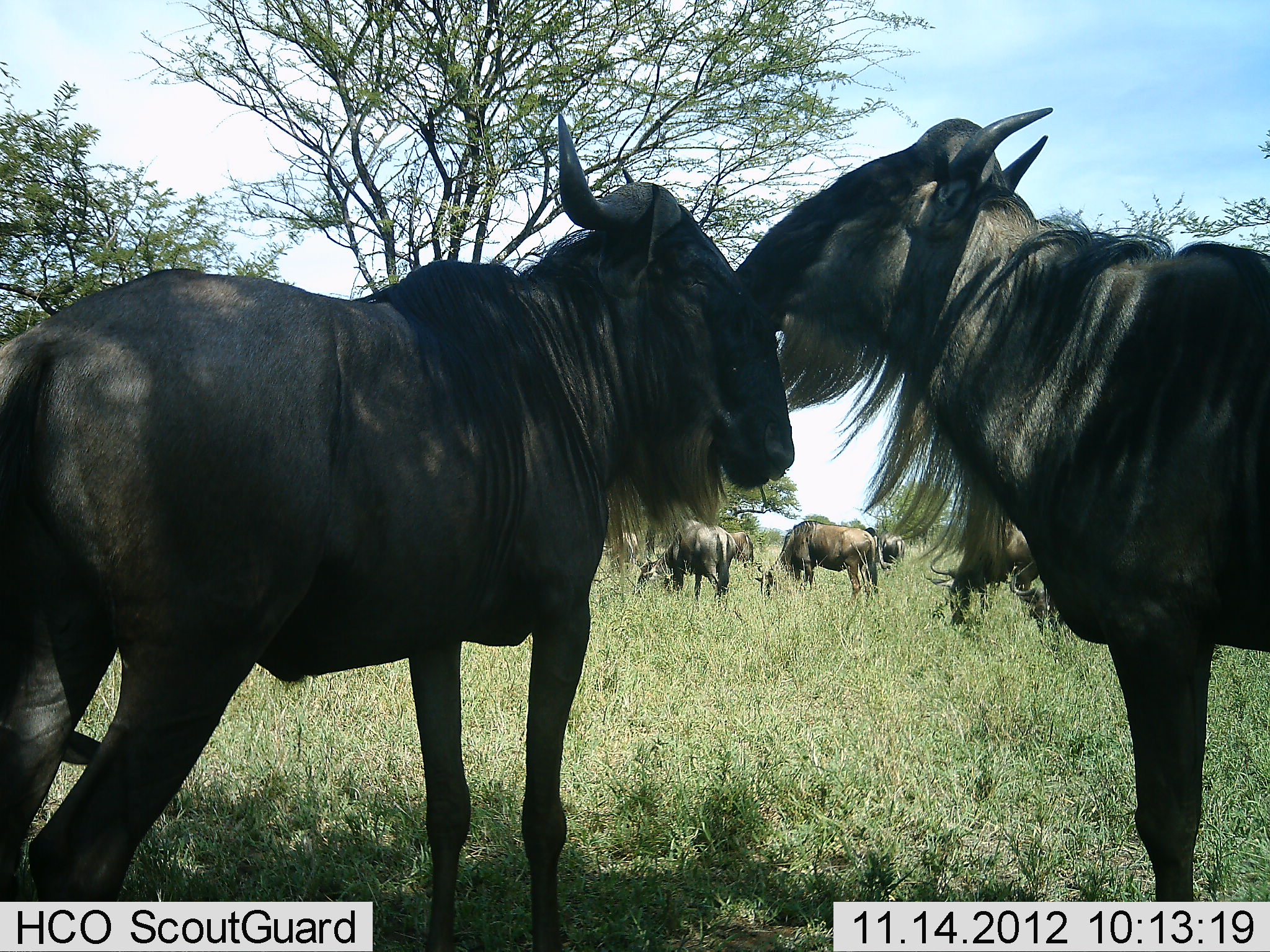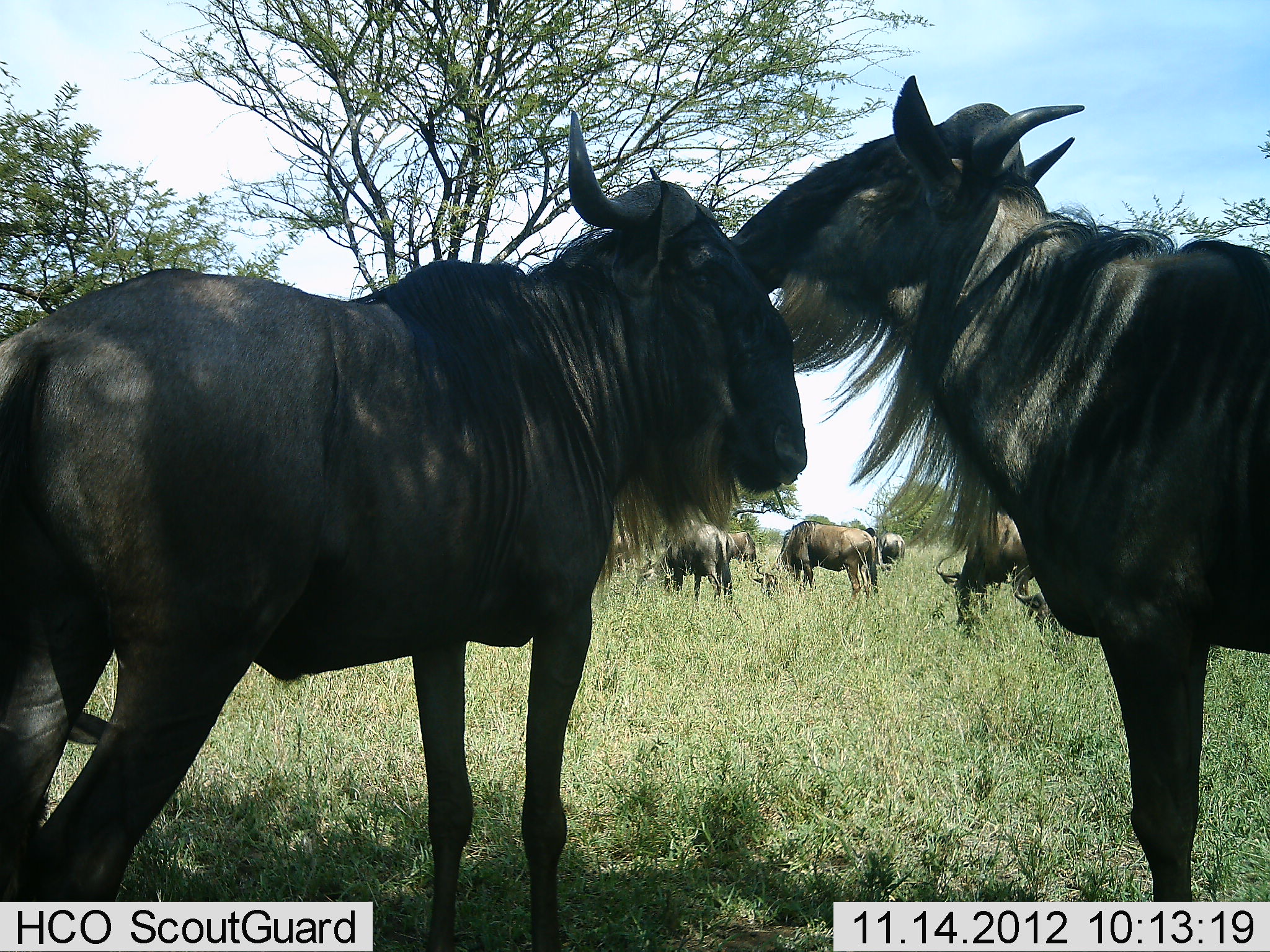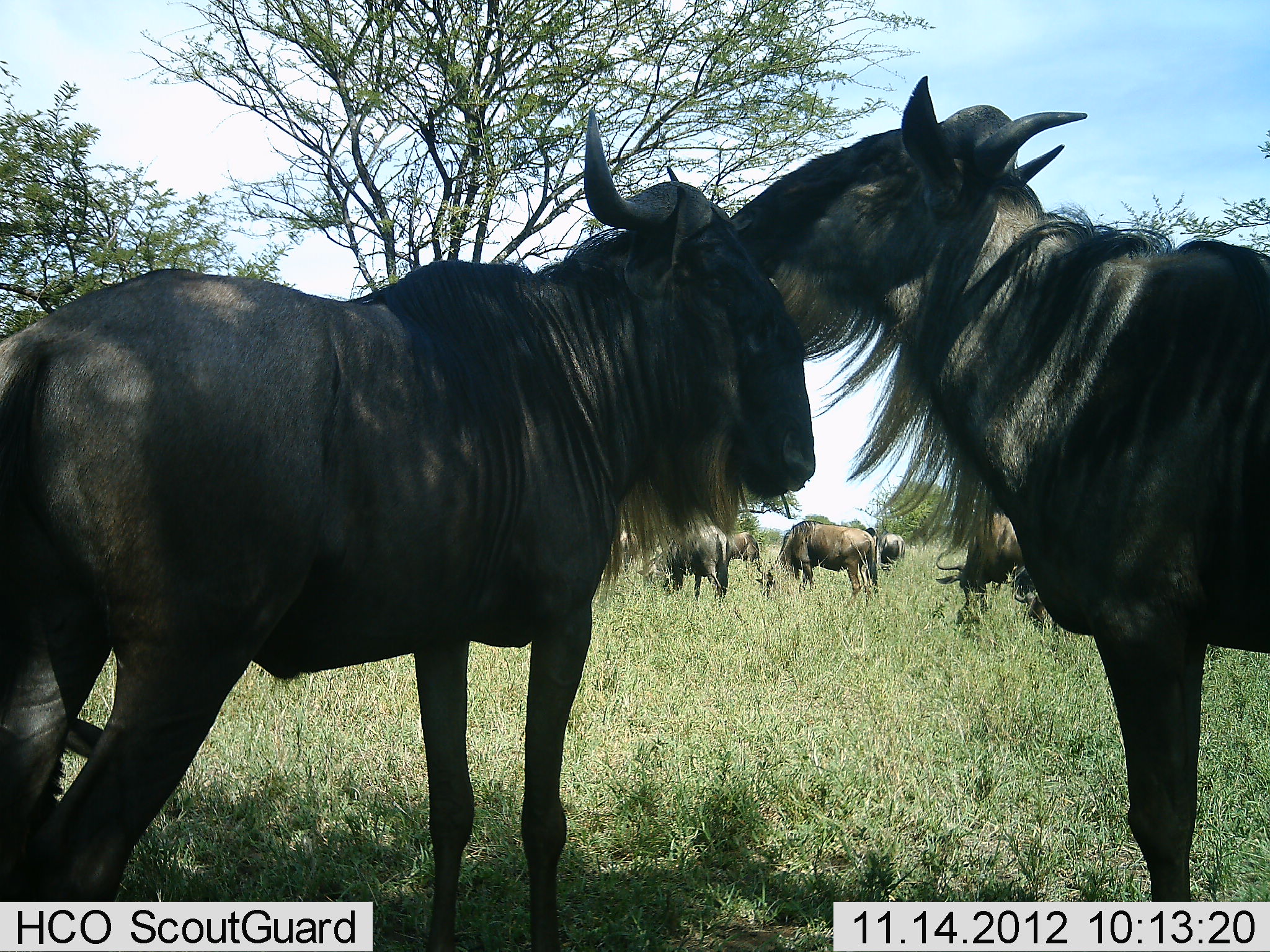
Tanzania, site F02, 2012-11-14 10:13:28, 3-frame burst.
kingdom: Animalia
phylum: Chordata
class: Mammalia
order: Artiodactyla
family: Bovidae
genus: Connochaetes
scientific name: Connochaetes taurinus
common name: blue wildebeest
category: wildebeest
Wildebeest (blue wildebeest) (Connochaetes taurinus), count 6. Behavior (volunteer vote fractions): standing 80%, resting 10%, moving 0%, interacting 70%. Young present (vote fraction): 0%. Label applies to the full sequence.